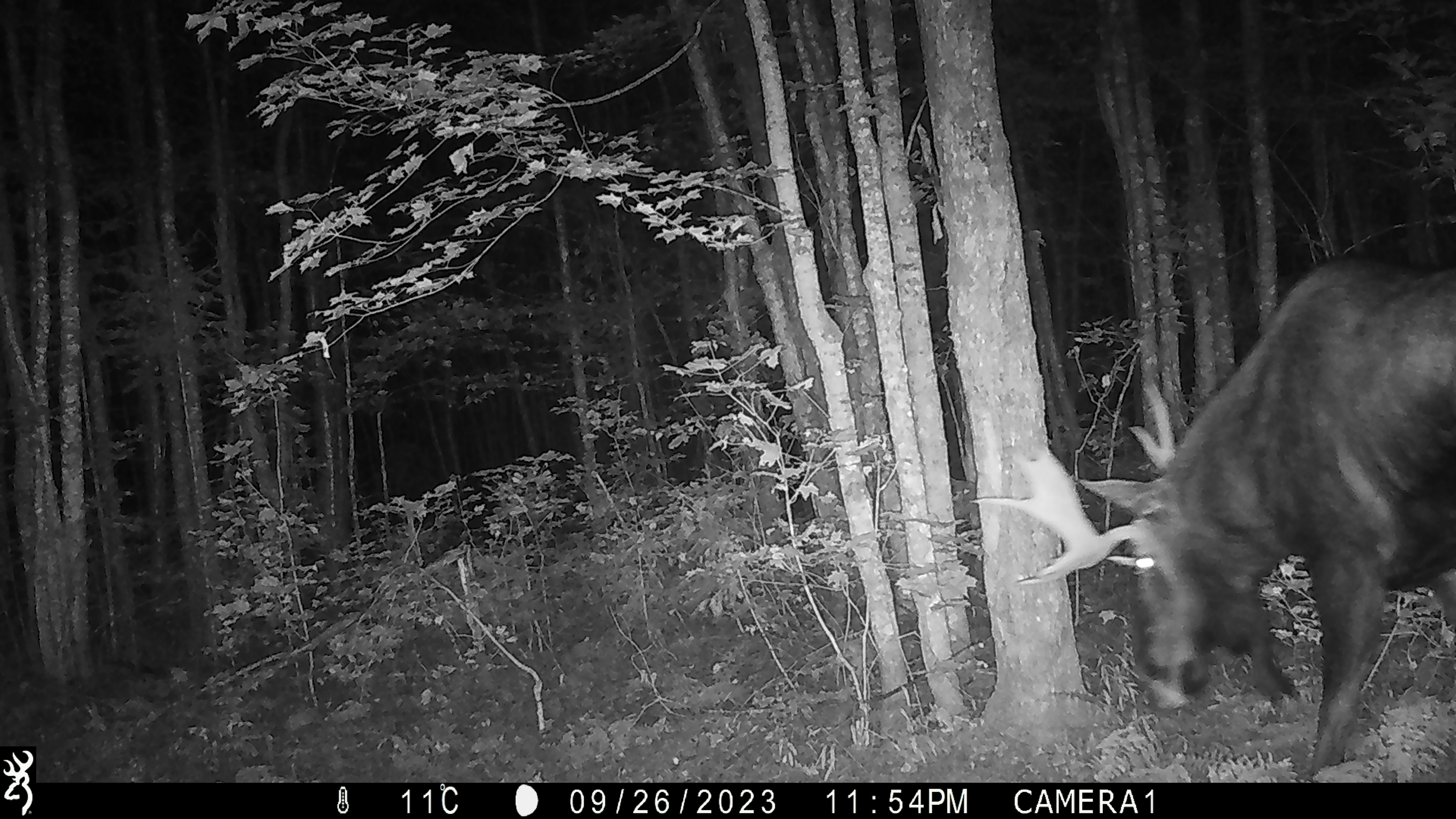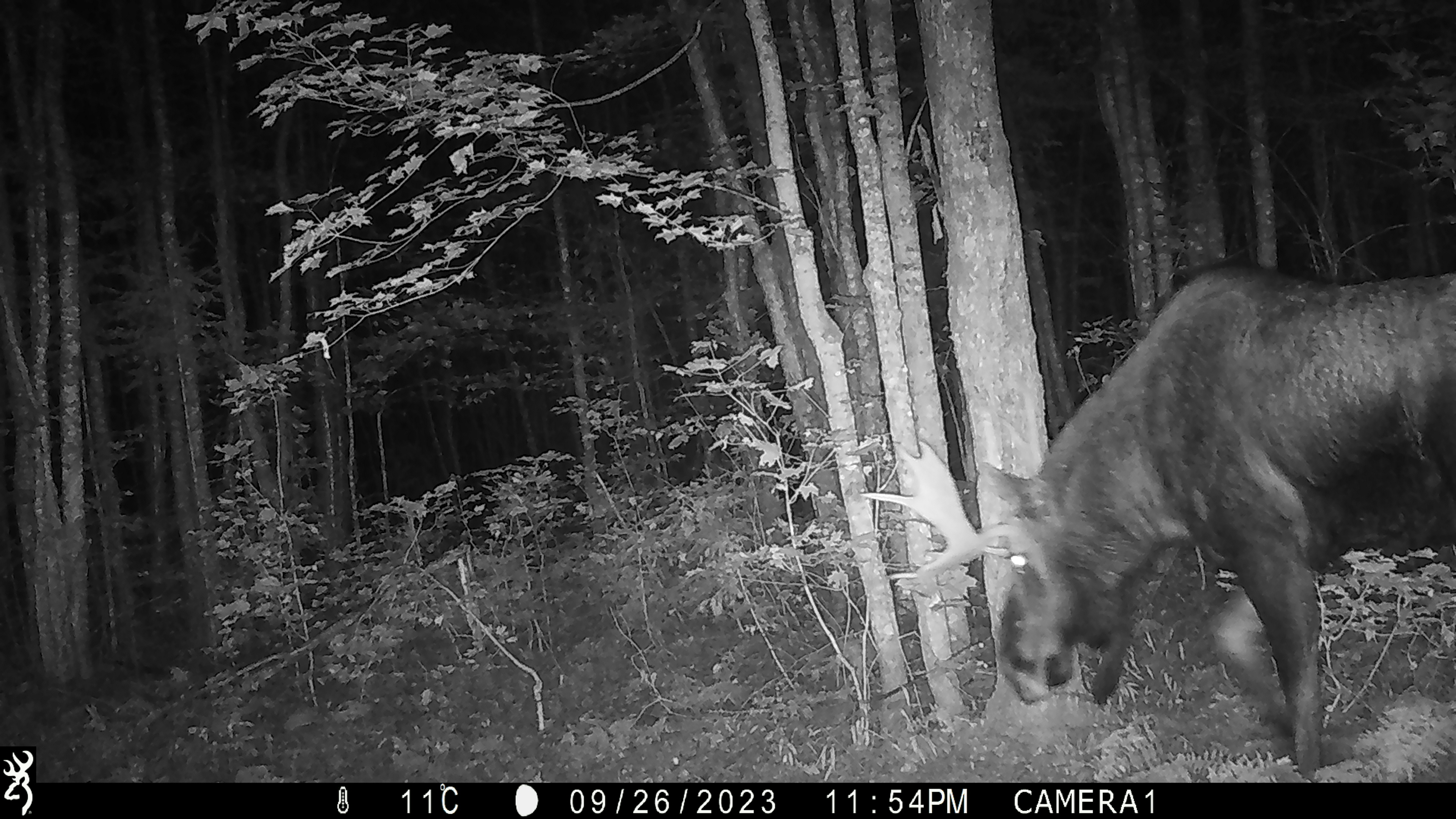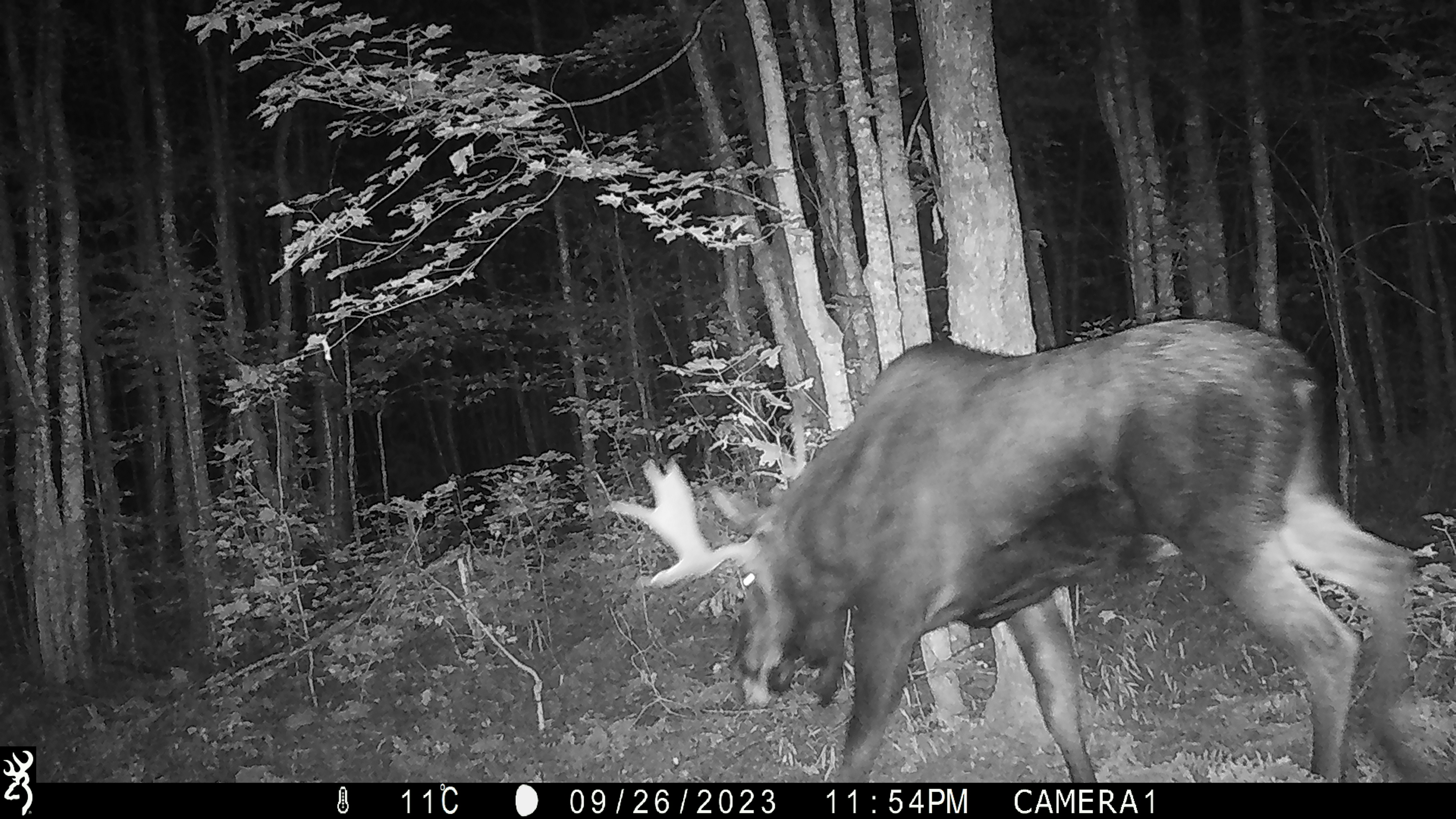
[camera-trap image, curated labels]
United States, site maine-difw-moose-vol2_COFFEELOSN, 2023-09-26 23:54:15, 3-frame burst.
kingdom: Animalia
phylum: Chordata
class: Mammalia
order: Artiodactyla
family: Cervidae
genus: Alces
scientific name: Alces alces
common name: moose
Moose (Alces alces).